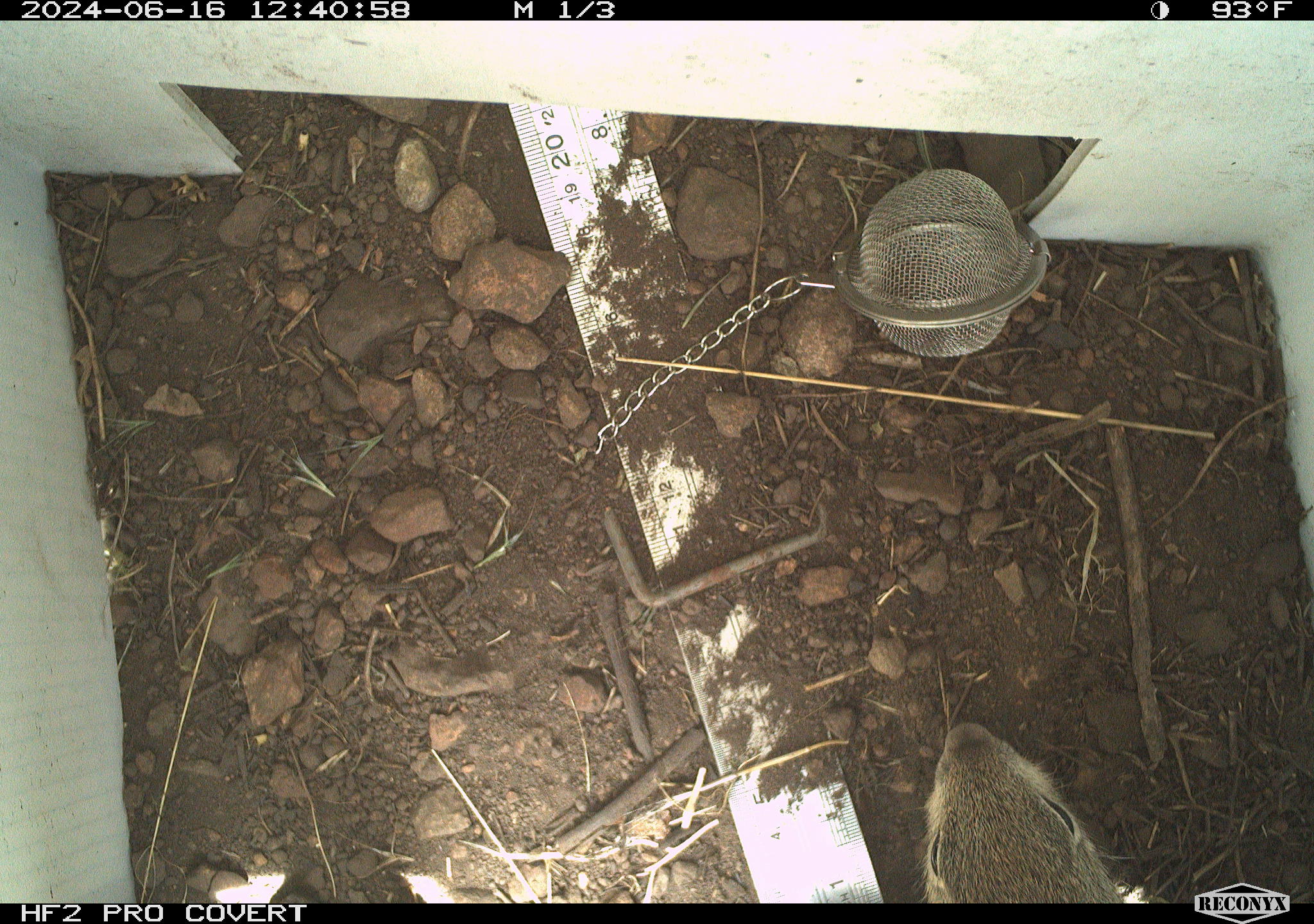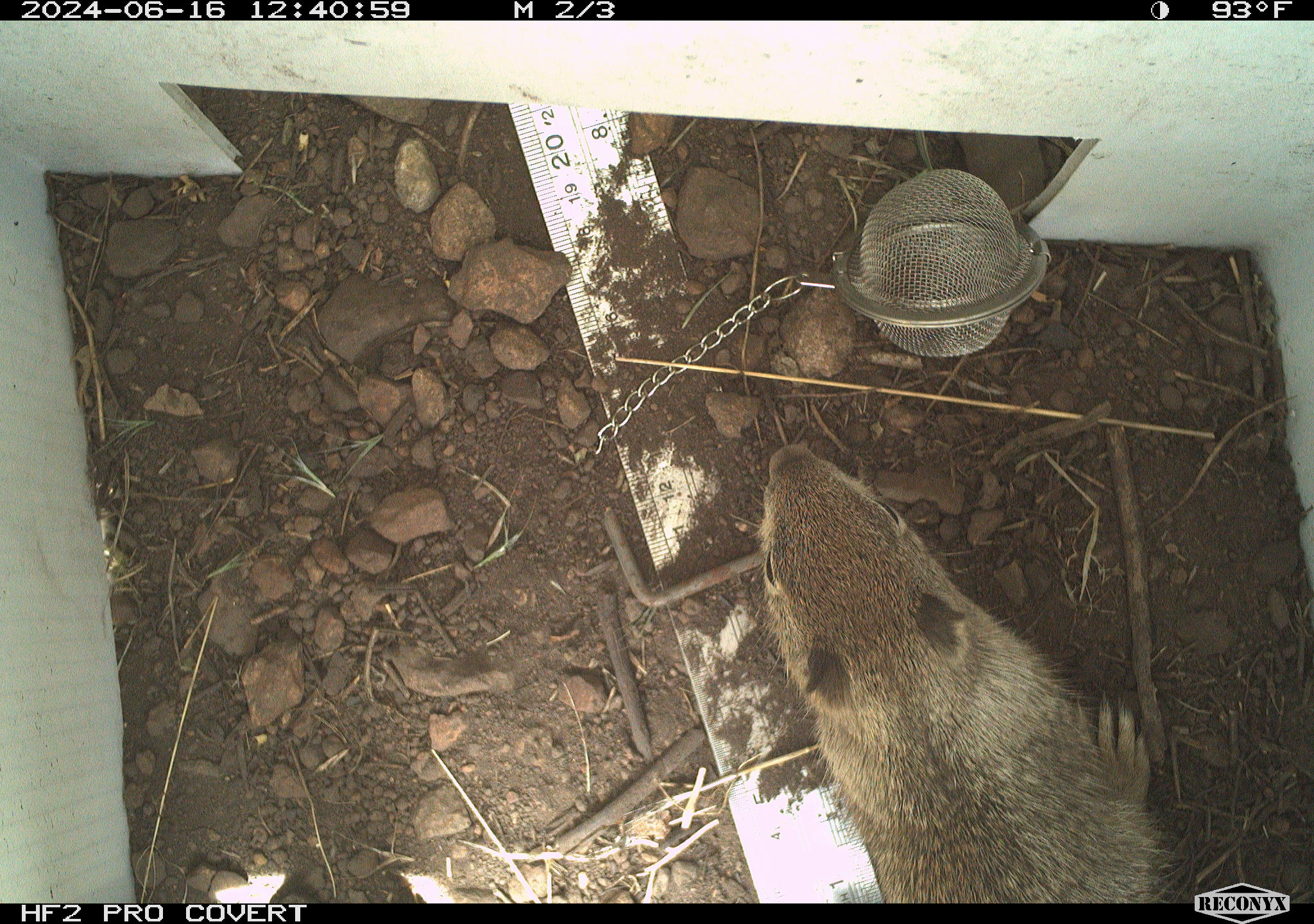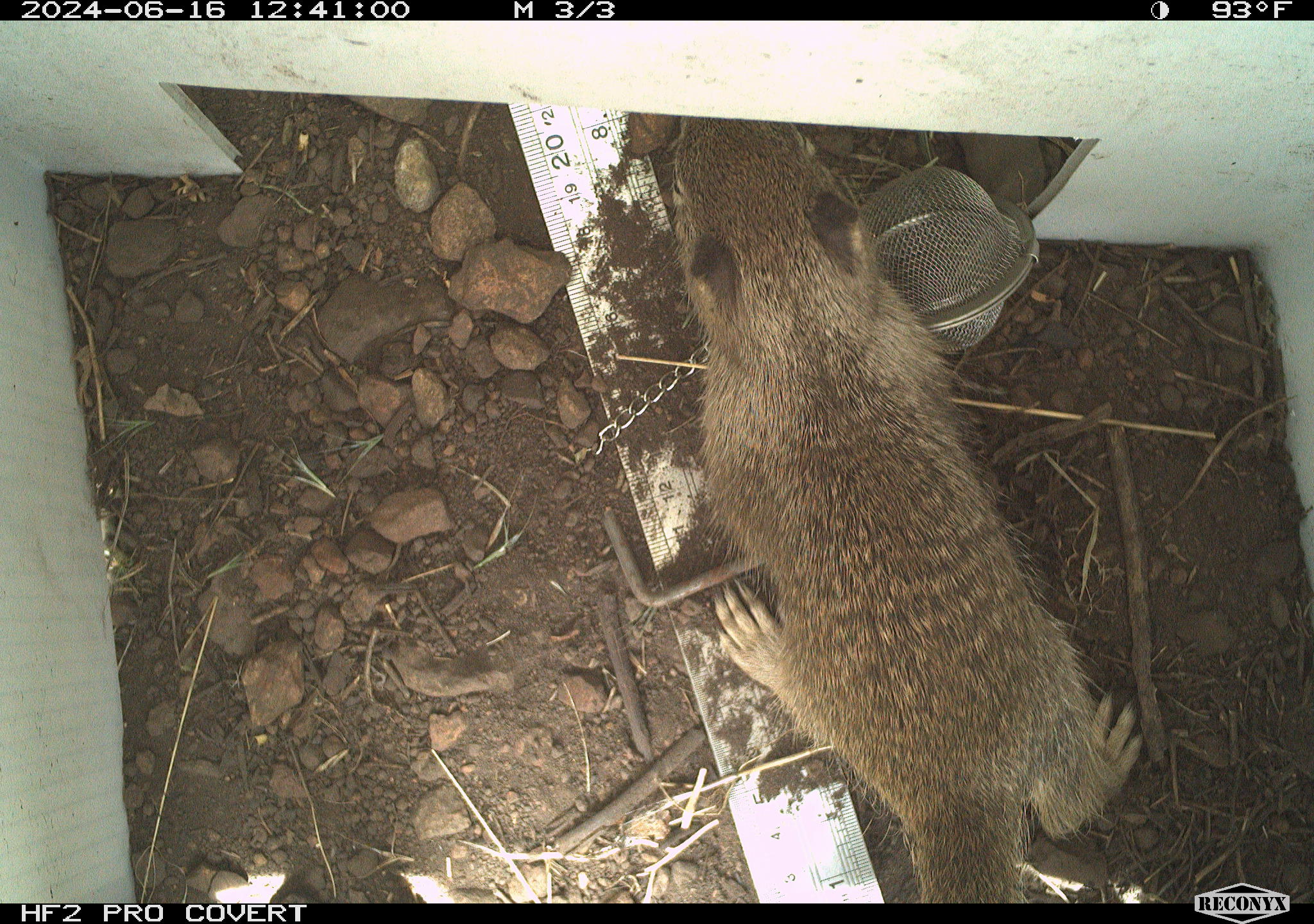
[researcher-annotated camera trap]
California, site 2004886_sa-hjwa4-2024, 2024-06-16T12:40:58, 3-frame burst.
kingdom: Animalia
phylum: Chordata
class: Mammalia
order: Rodentia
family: Sciuridae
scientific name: Sciuridae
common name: squirrels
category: sciuridae family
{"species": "sciuridae family (squirrels) (Sciuridae)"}